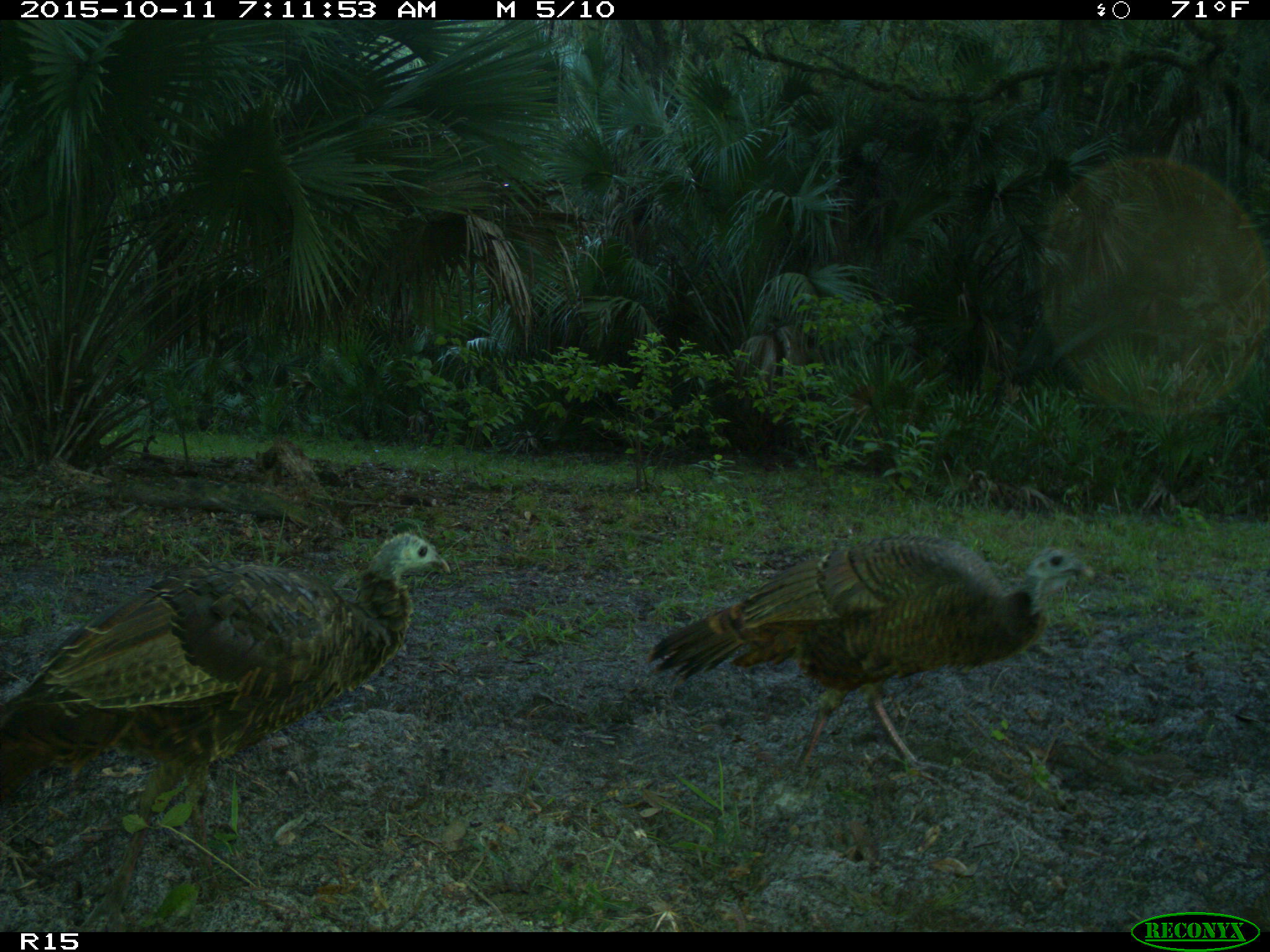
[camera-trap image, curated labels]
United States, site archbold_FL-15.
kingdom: Animalia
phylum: Chordata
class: Aves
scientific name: Aves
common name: birds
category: unidentified bird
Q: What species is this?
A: Unidentified bird (birds) (Aves).